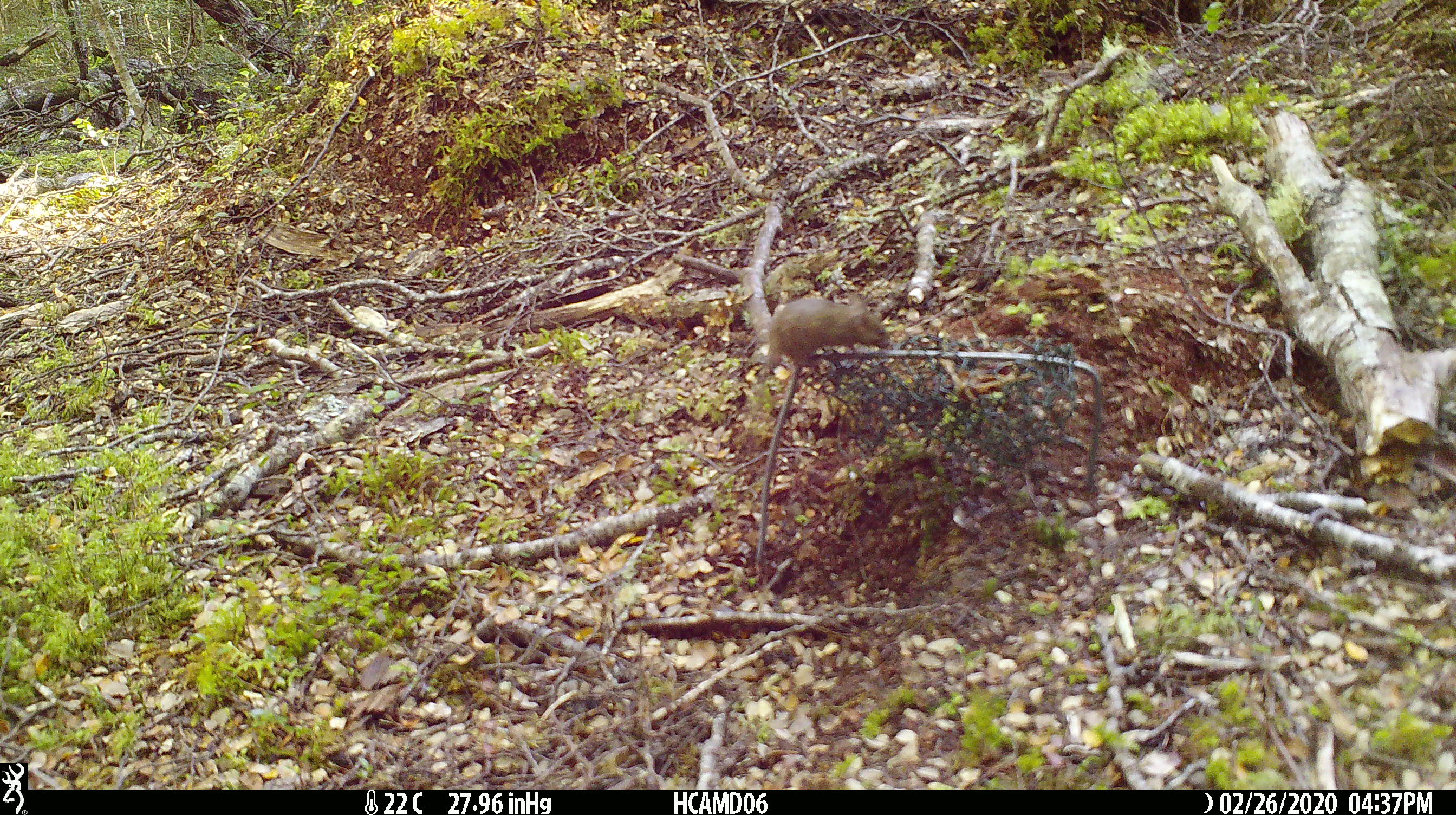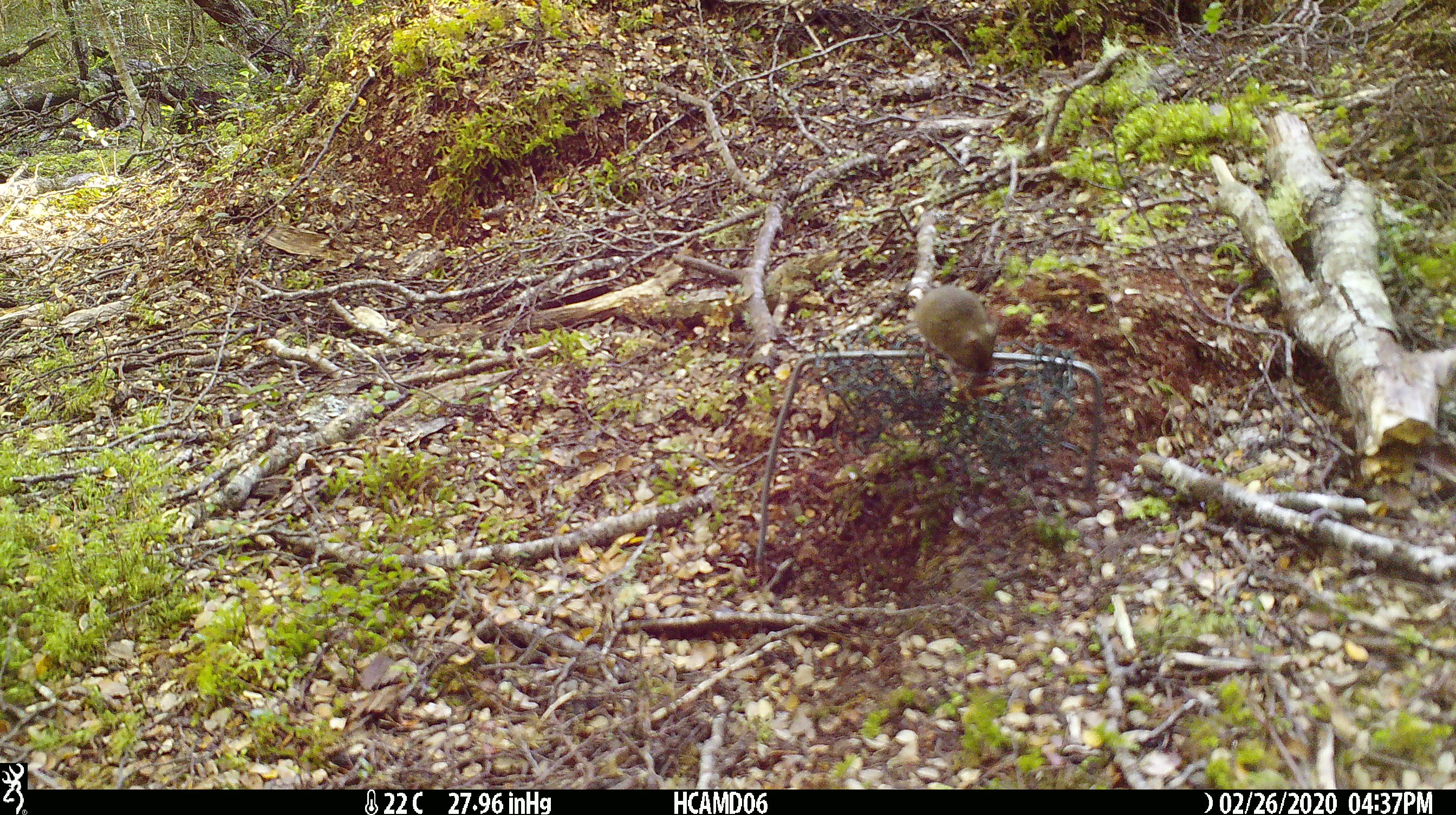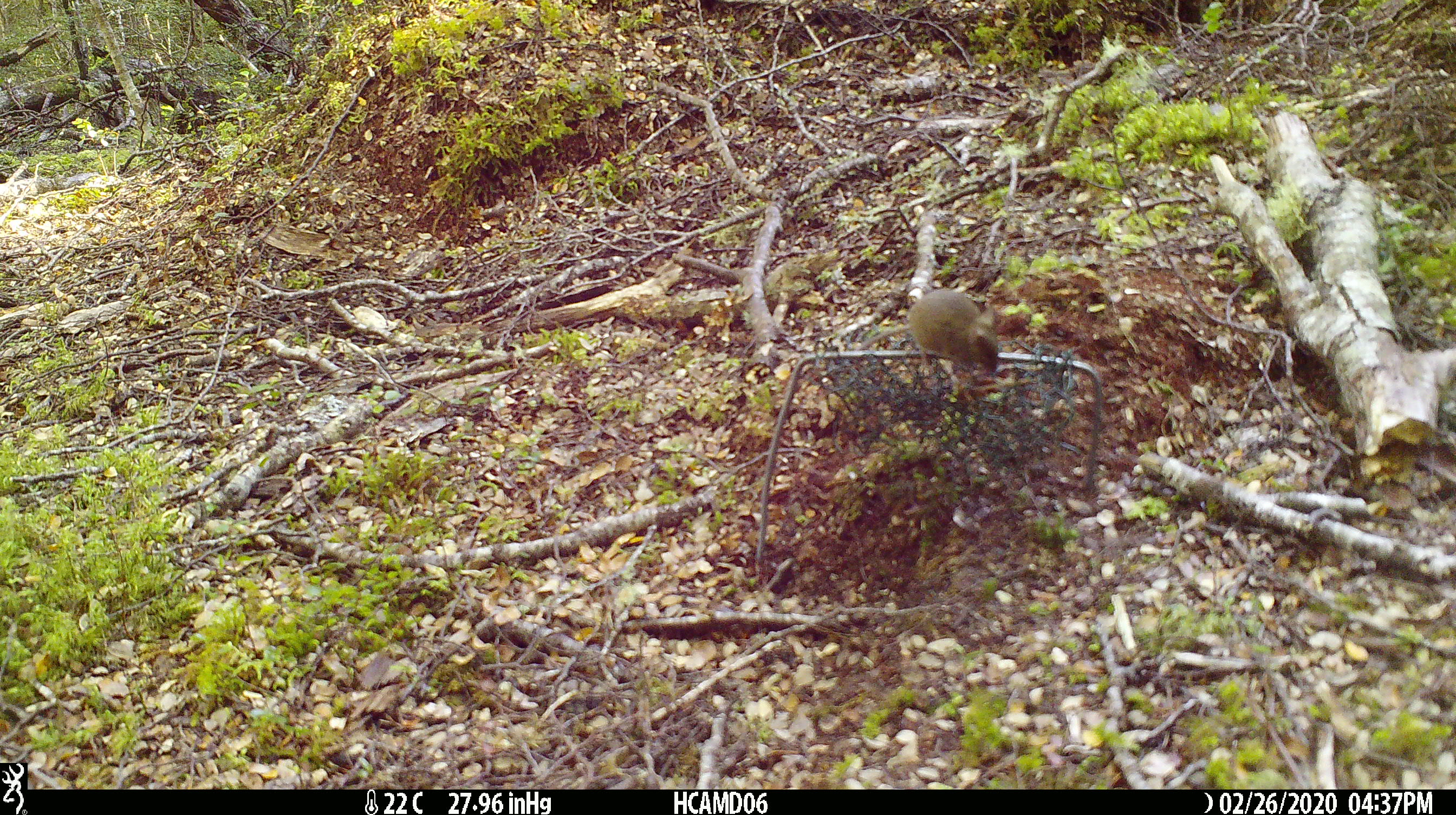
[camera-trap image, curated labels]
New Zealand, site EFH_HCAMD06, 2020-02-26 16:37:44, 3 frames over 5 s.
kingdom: Animalia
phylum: Chordata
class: Mammalia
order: Rodentia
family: Muridae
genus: Mus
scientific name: Mus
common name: mouse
Mouse (Mus).